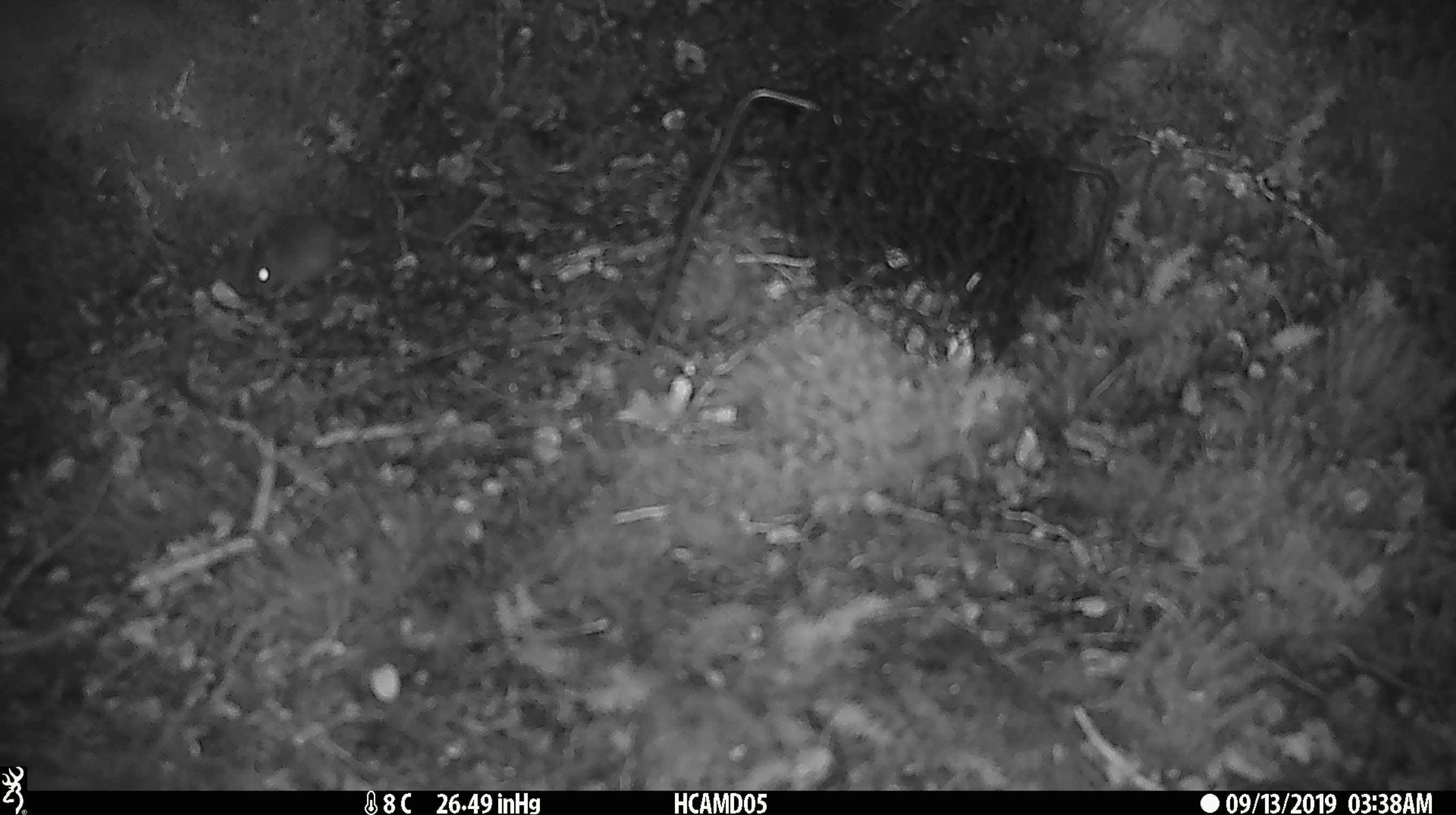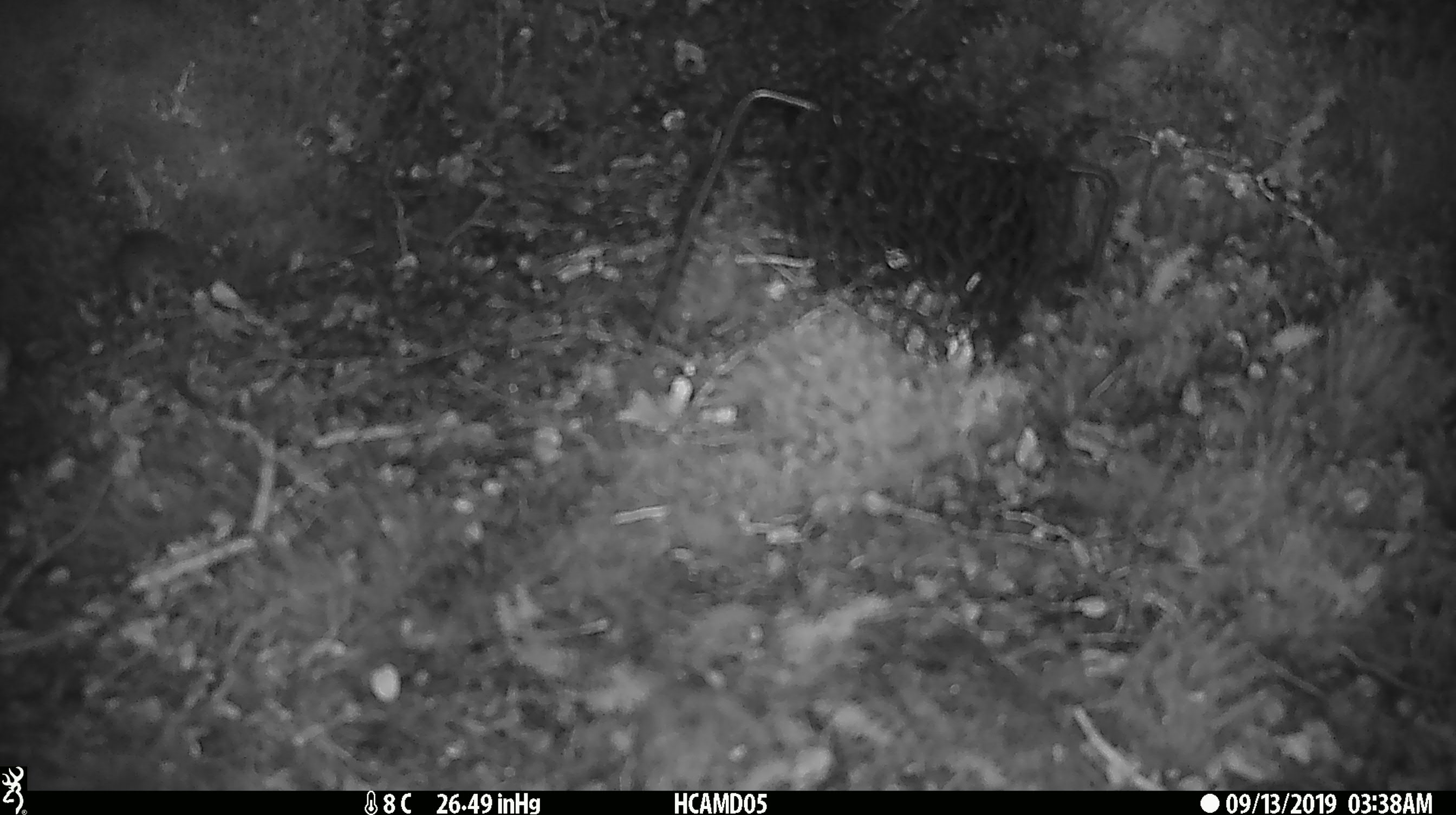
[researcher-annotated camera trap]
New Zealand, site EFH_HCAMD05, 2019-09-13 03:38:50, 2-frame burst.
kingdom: Animalia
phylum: Chordata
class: Mammalia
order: Rodentia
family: Muridae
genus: Mus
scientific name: Mus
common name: mouse